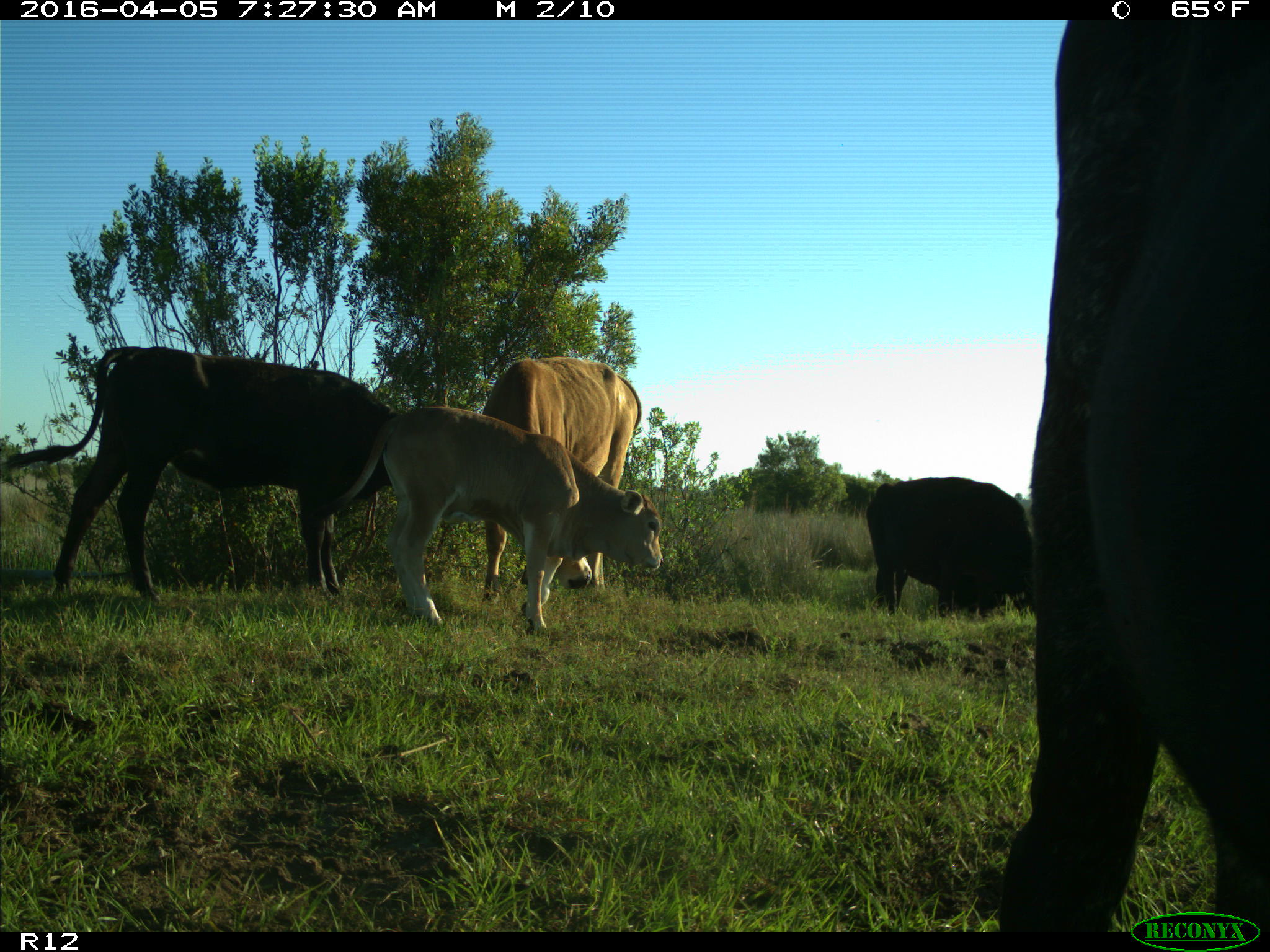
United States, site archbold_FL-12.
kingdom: Animalia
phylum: Chordata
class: Mammalia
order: Artiodactyla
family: Bovidae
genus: Bos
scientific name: Bos taurus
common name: domestic cow